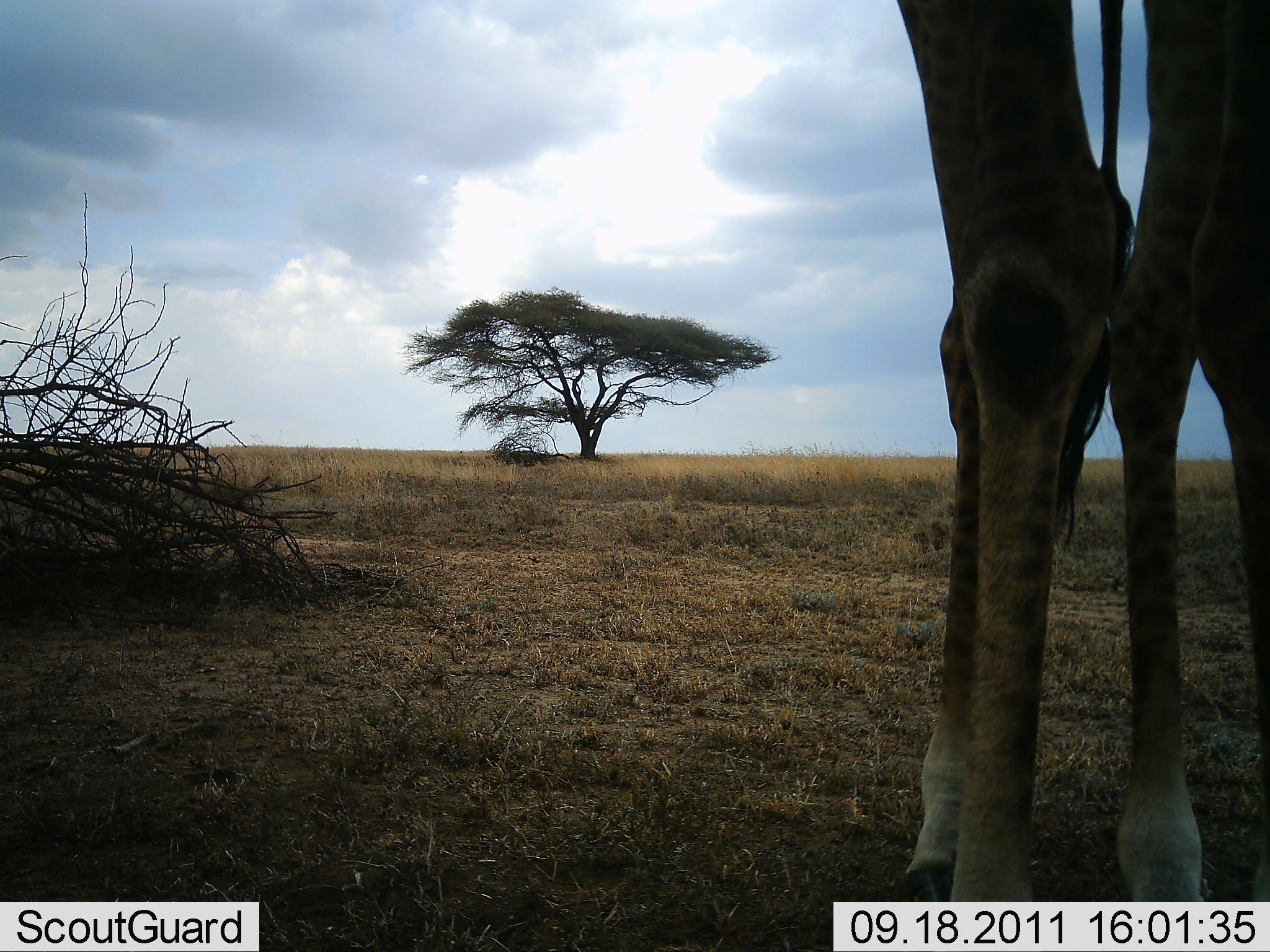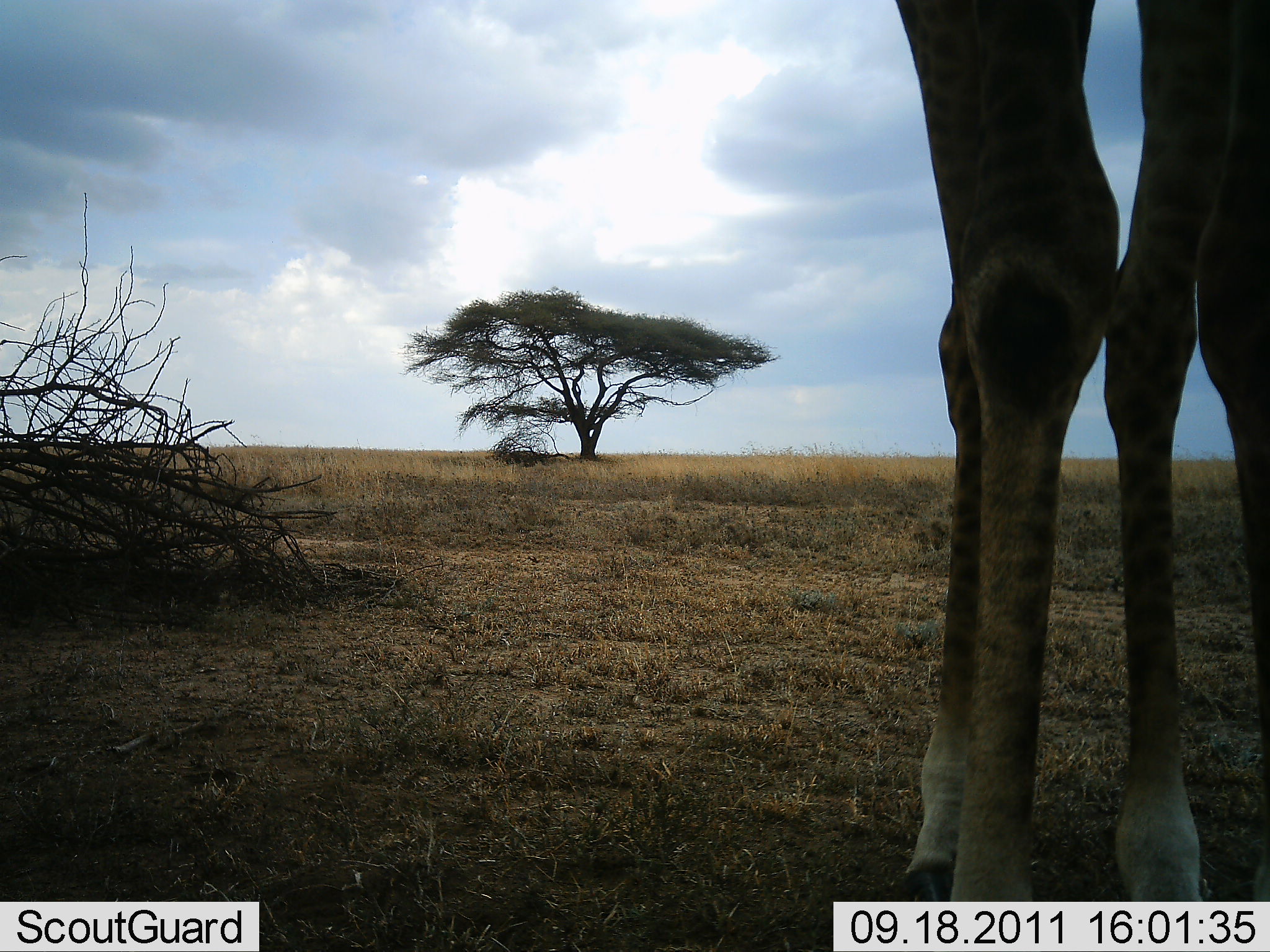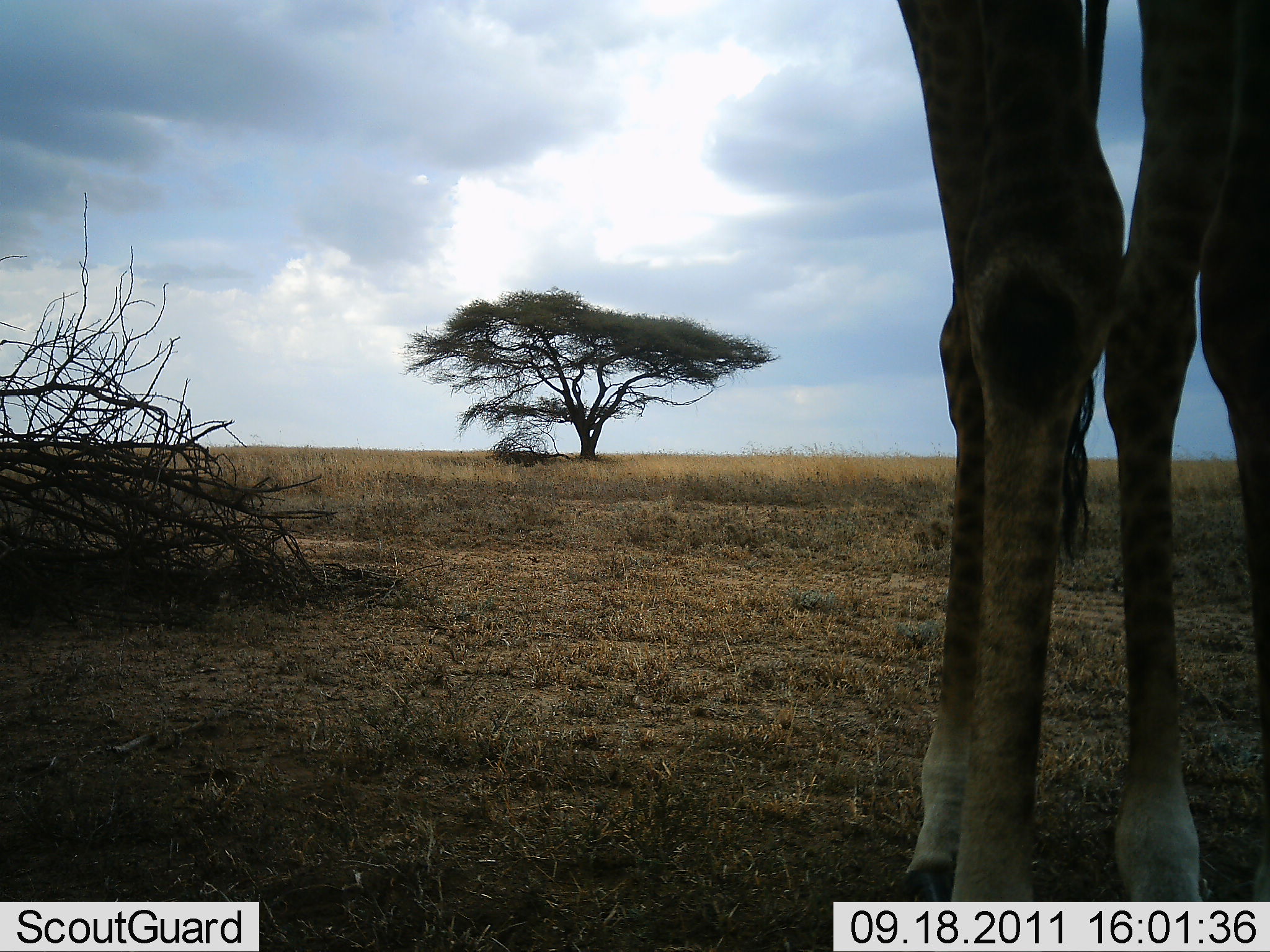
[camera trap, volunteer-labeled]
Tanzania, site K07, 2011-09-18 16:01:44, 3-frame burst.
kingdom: Animalia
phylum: Chordata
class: Mammalia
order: Artiodactyla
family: Giraffidae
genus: Giraffa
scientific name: Giraffa camelopardalis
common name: giraffe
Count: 1.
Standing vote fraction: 94%.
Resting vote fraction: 12%.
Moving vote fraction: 0%.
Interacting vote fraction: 0%.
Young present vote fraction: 0%.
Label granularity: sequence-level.